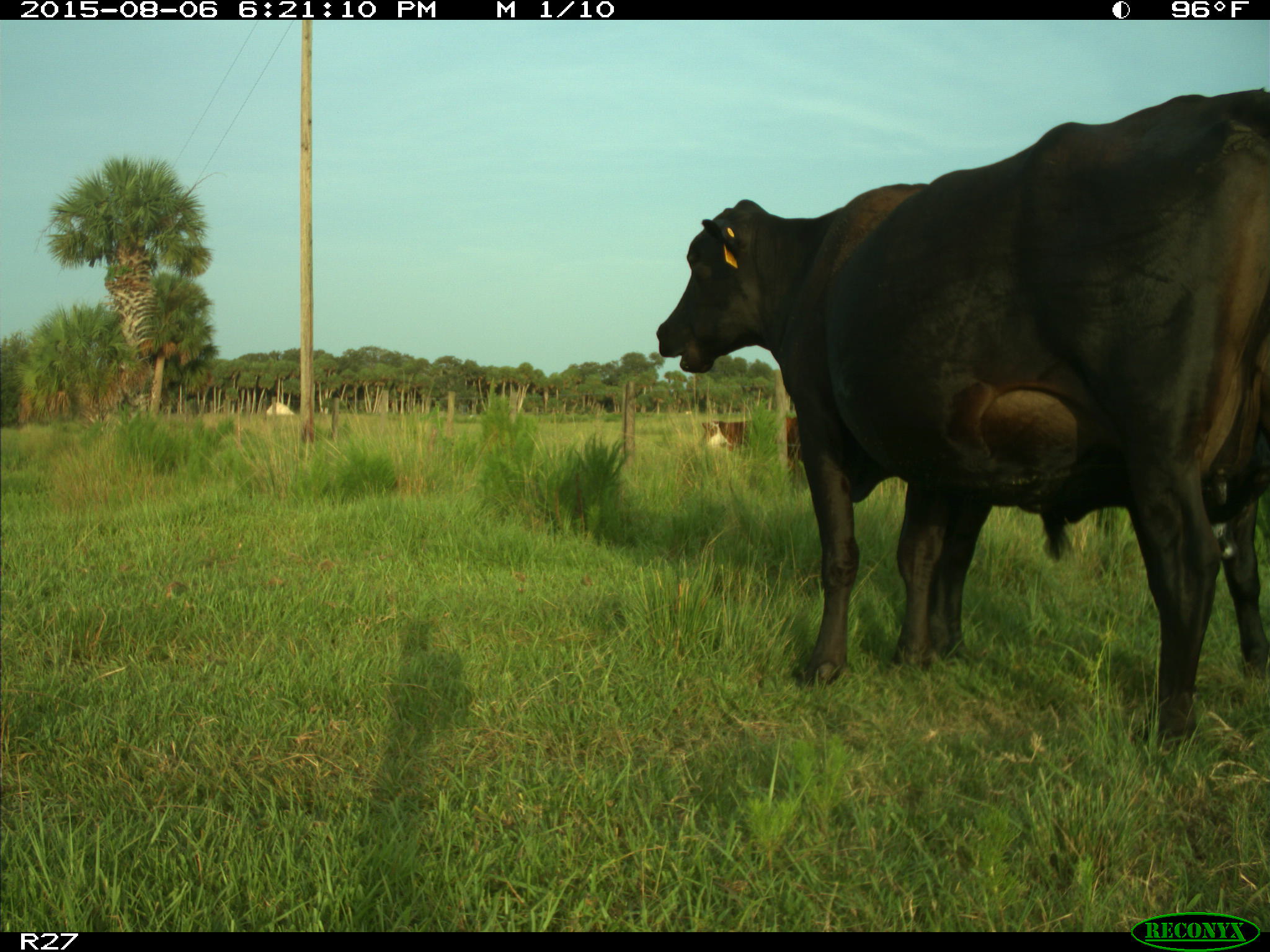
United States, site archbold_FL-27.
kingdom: Animalia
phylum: Chordata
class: Mammalia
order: Artiodactyla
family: Bovidae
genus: Bos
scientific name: Bos taurus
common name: domestic cow